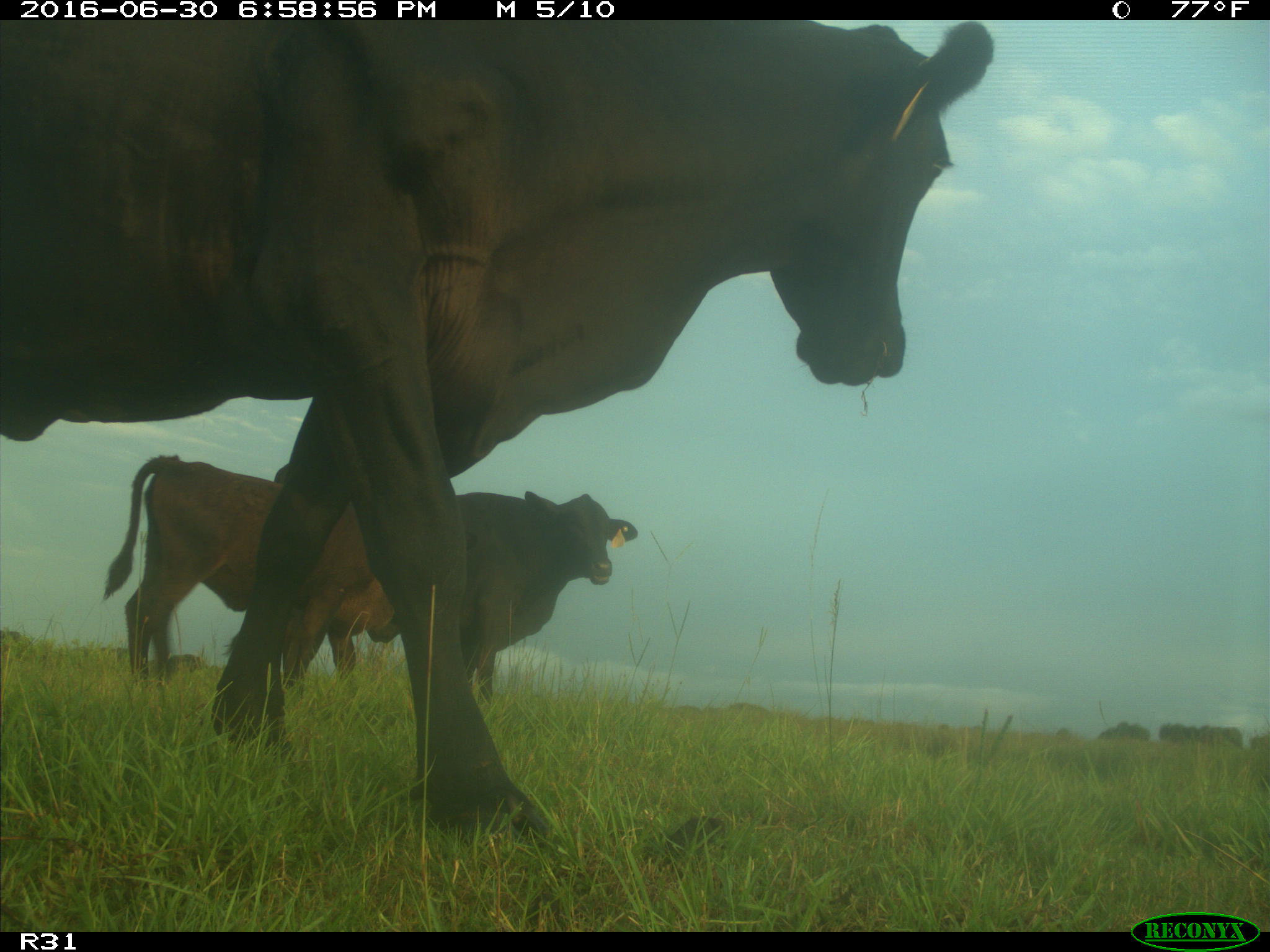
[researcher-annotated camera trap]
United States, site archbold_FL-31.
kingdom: Animalia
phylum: Chordata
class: Mammalia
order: Artiodactyla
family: Bovidae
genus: Bos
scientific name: Bos taurus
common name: domestic cow